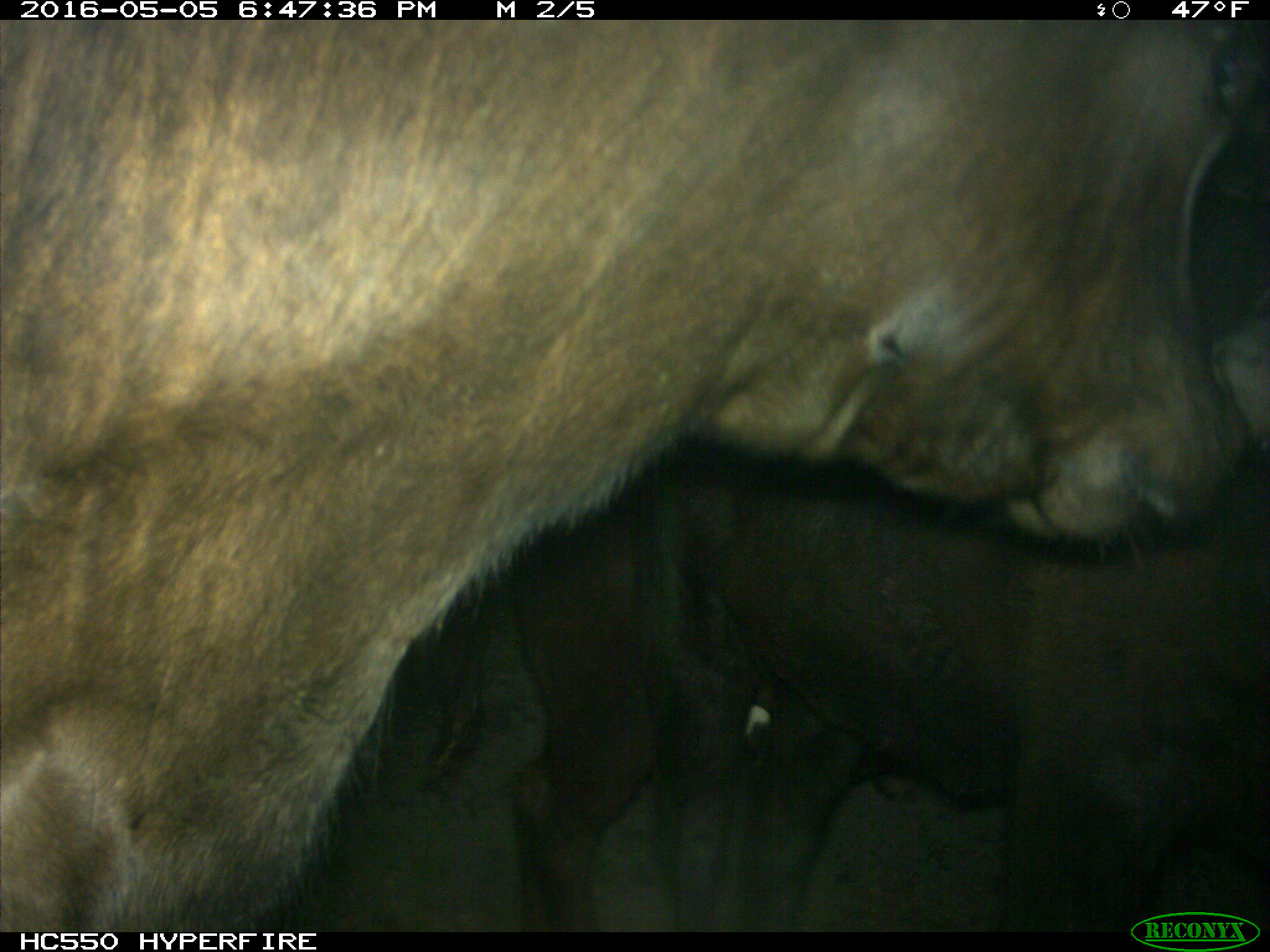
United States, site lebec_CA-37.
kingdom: Animalia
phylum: Chordata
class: Mammalia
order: Artiodactyla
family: Bovidae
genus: Bos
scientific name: Bos taurus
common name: domestic cow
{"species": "Bos taurus (domestic cow)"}